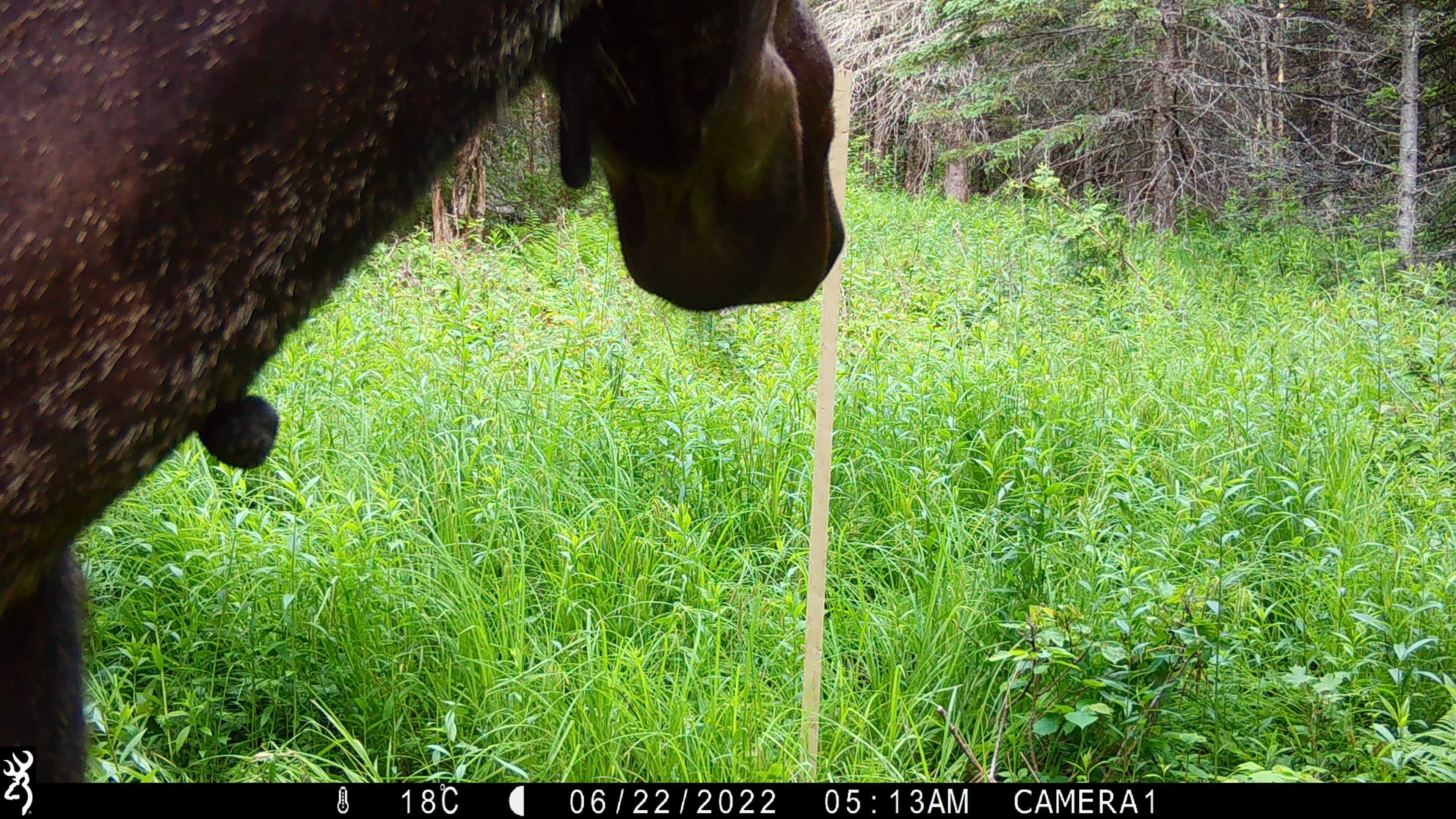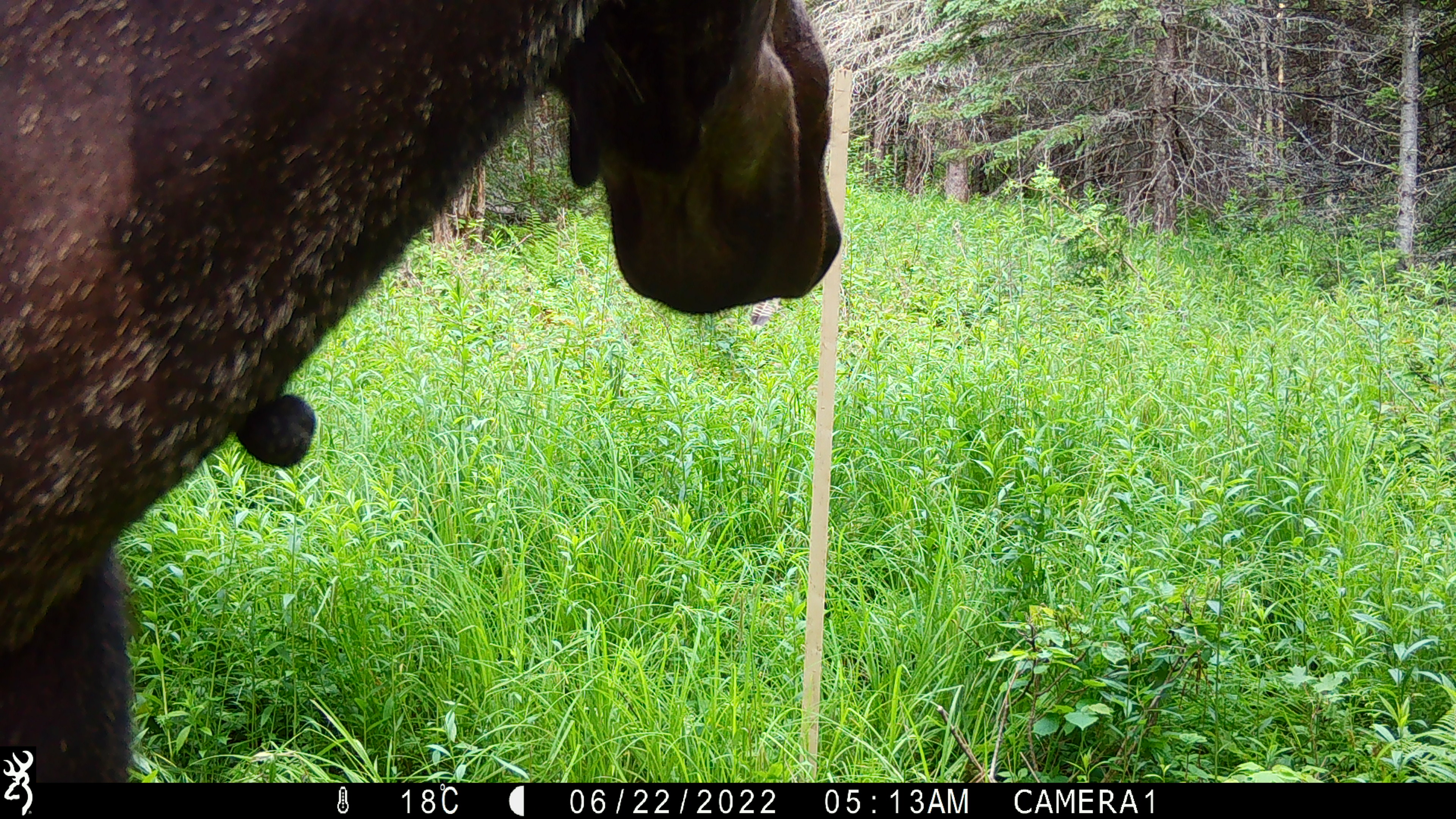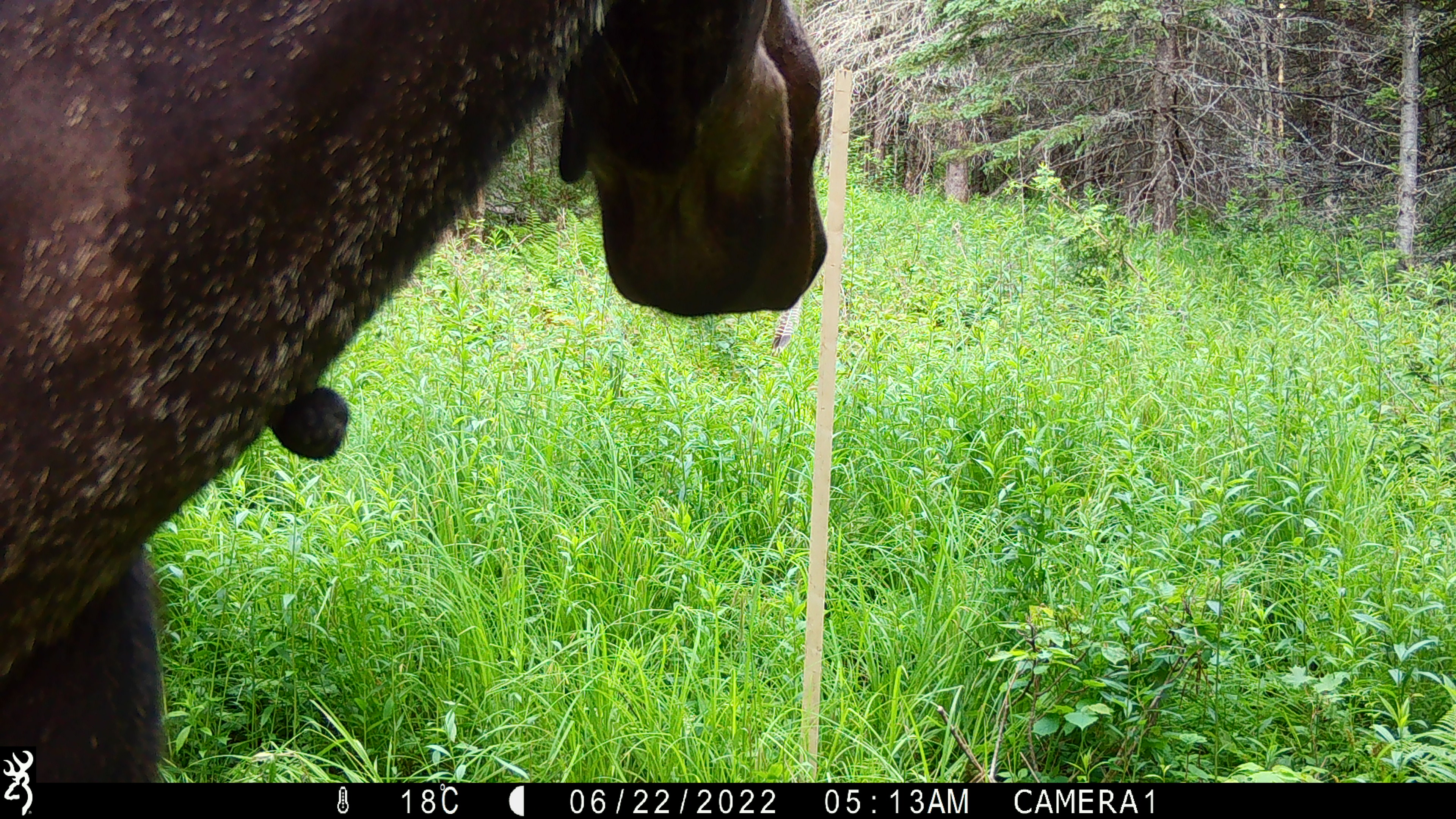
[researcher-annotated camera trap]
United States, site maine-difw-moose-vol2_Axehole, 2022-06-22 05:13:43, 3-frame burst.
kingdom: Animalia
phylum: Chordata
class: Mammalia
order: Artiodactyla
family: Cervidae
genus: Alces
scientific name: Alces alces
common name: moose